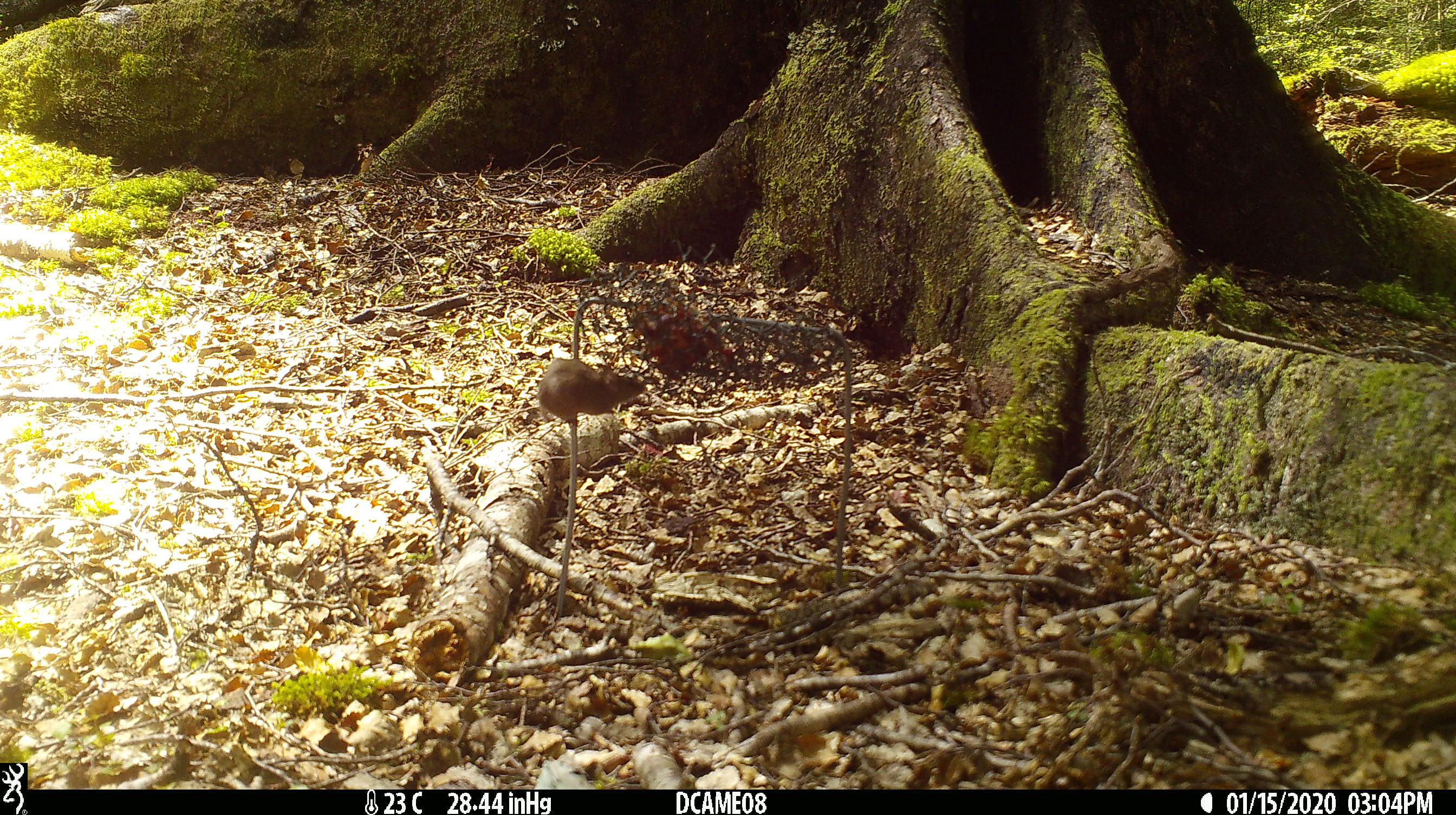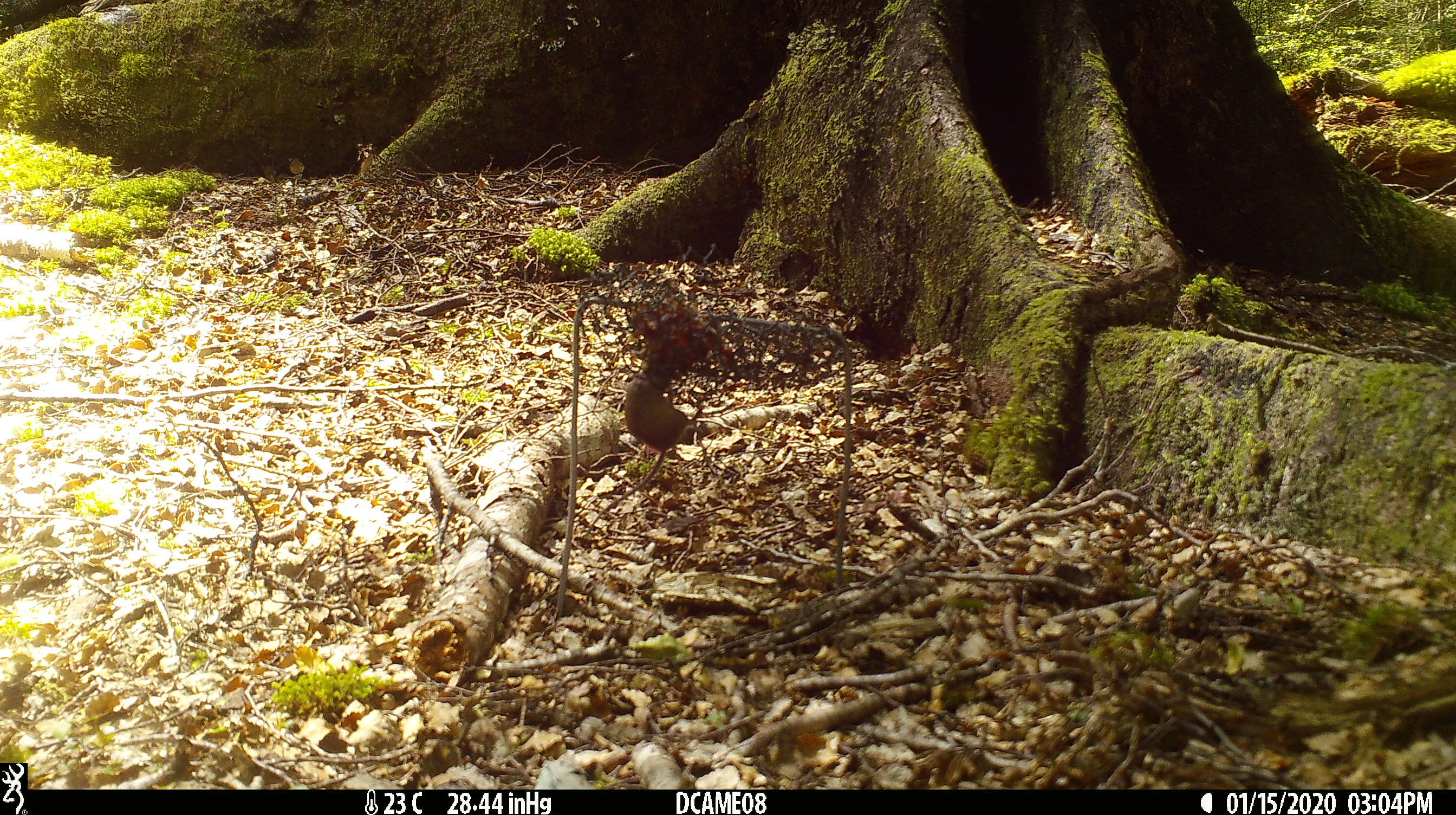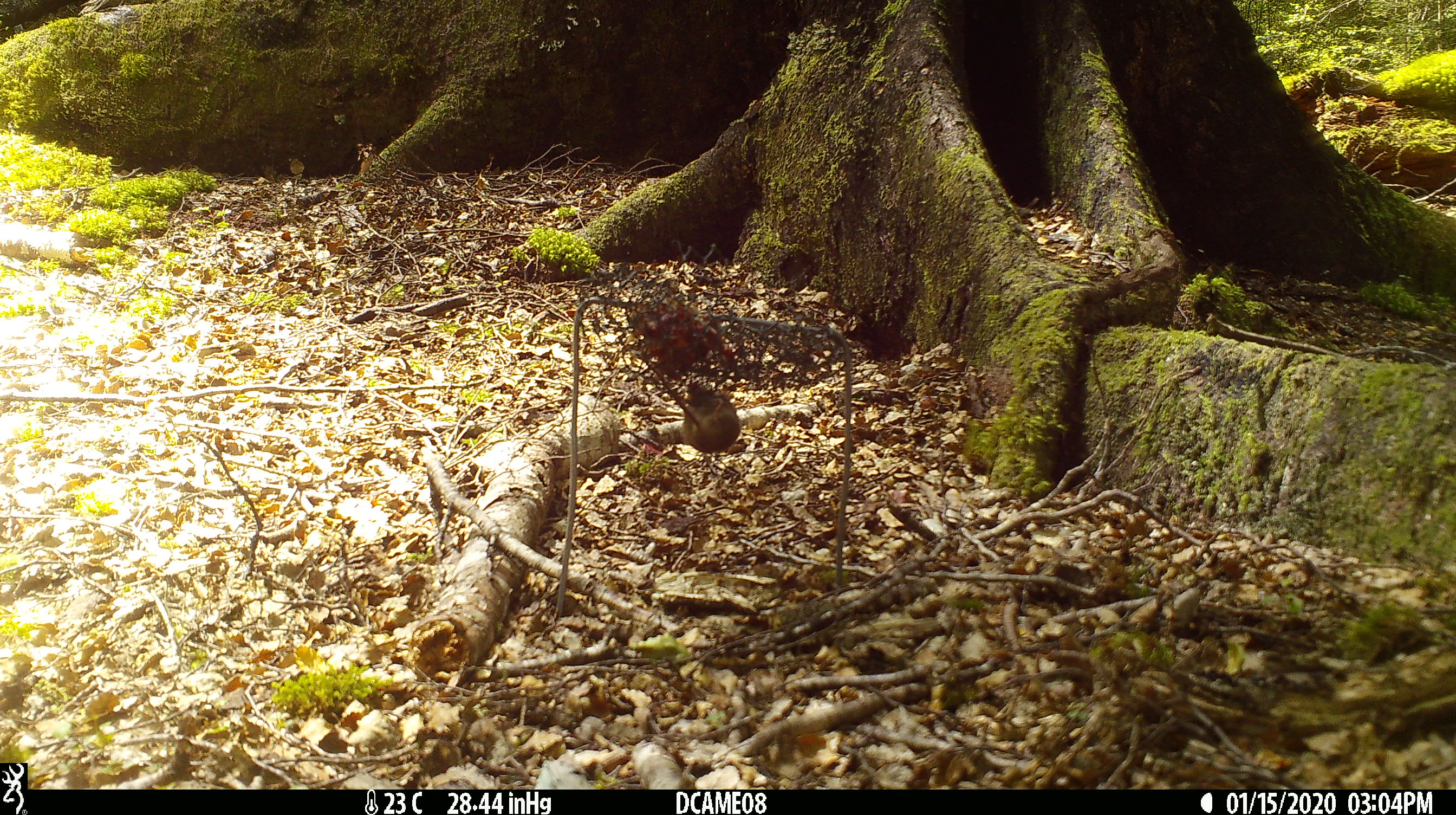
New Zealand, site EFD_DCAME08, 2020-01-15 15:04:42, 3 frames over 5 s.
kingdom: Animalia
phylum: Chordata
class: Mammalia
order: Rodentia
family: Muridae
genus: Mus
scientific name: Mus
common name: mouse